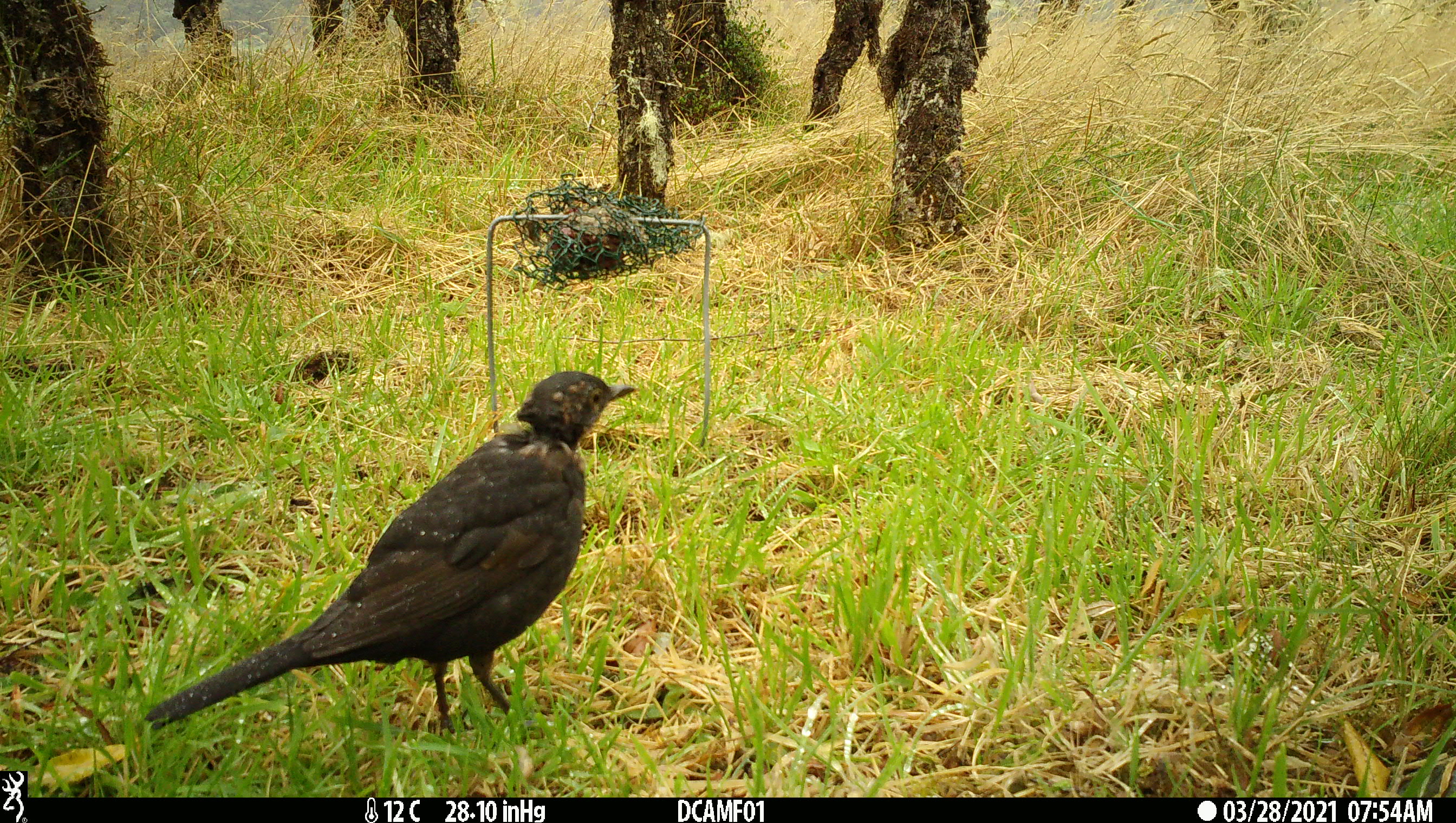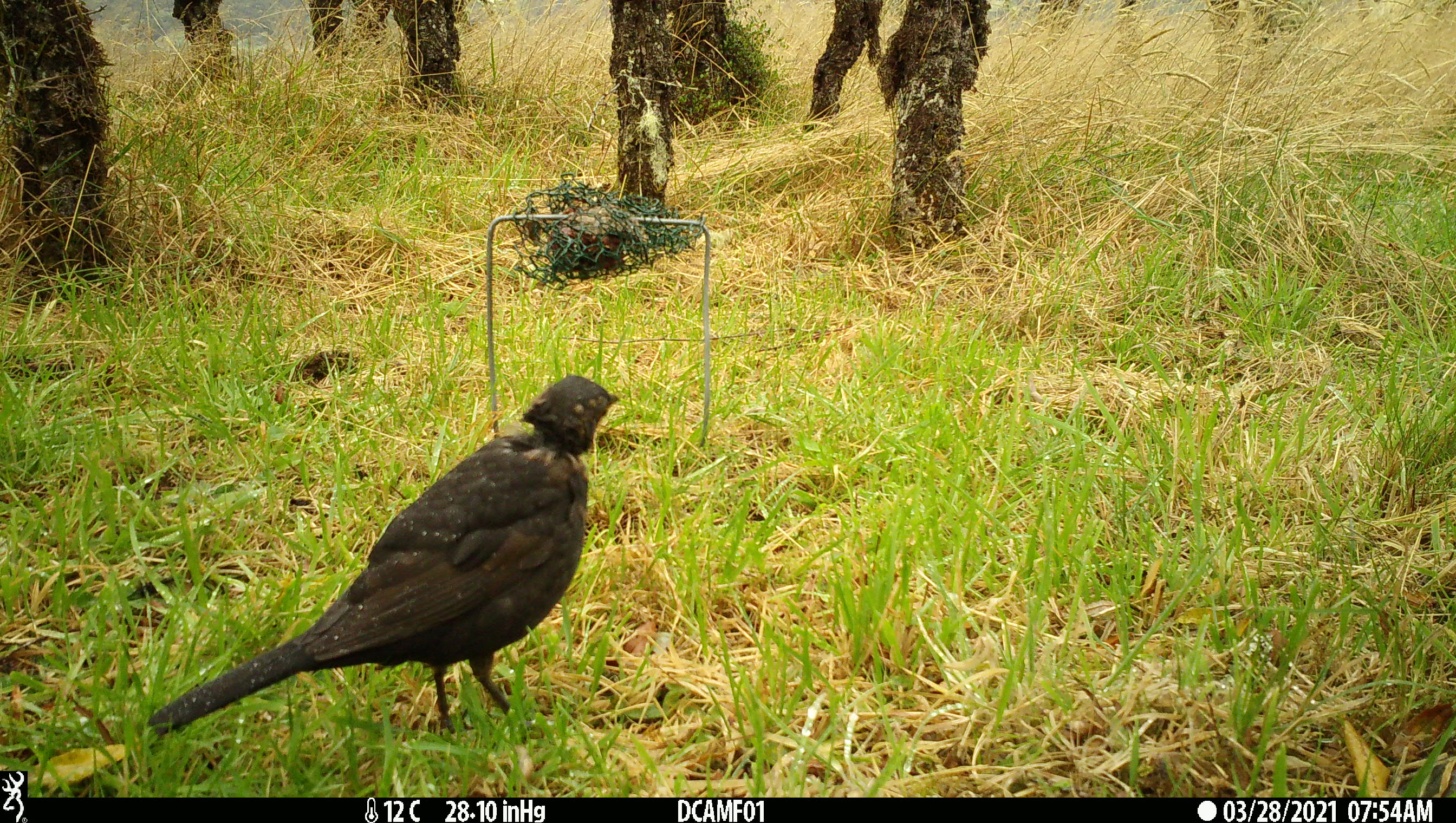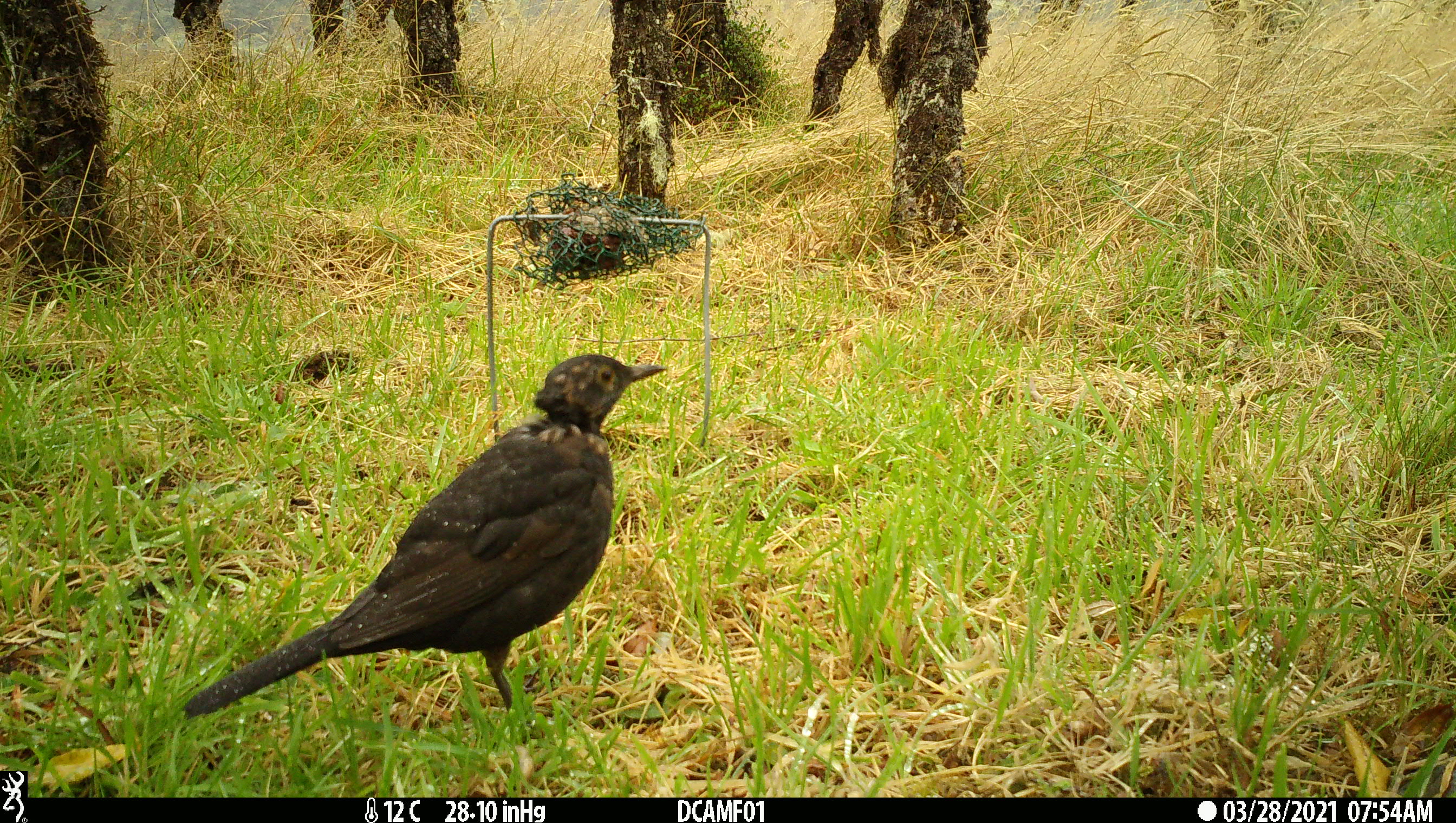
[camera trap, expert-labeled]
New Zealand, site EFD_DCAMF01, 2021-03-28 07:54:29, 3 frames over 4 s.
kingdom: Animalia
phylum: Chordata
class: Aves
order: Passeriformes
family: Turdidae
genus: Turdus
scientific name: Turdus merula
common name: eurasian blackbird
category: blackbird